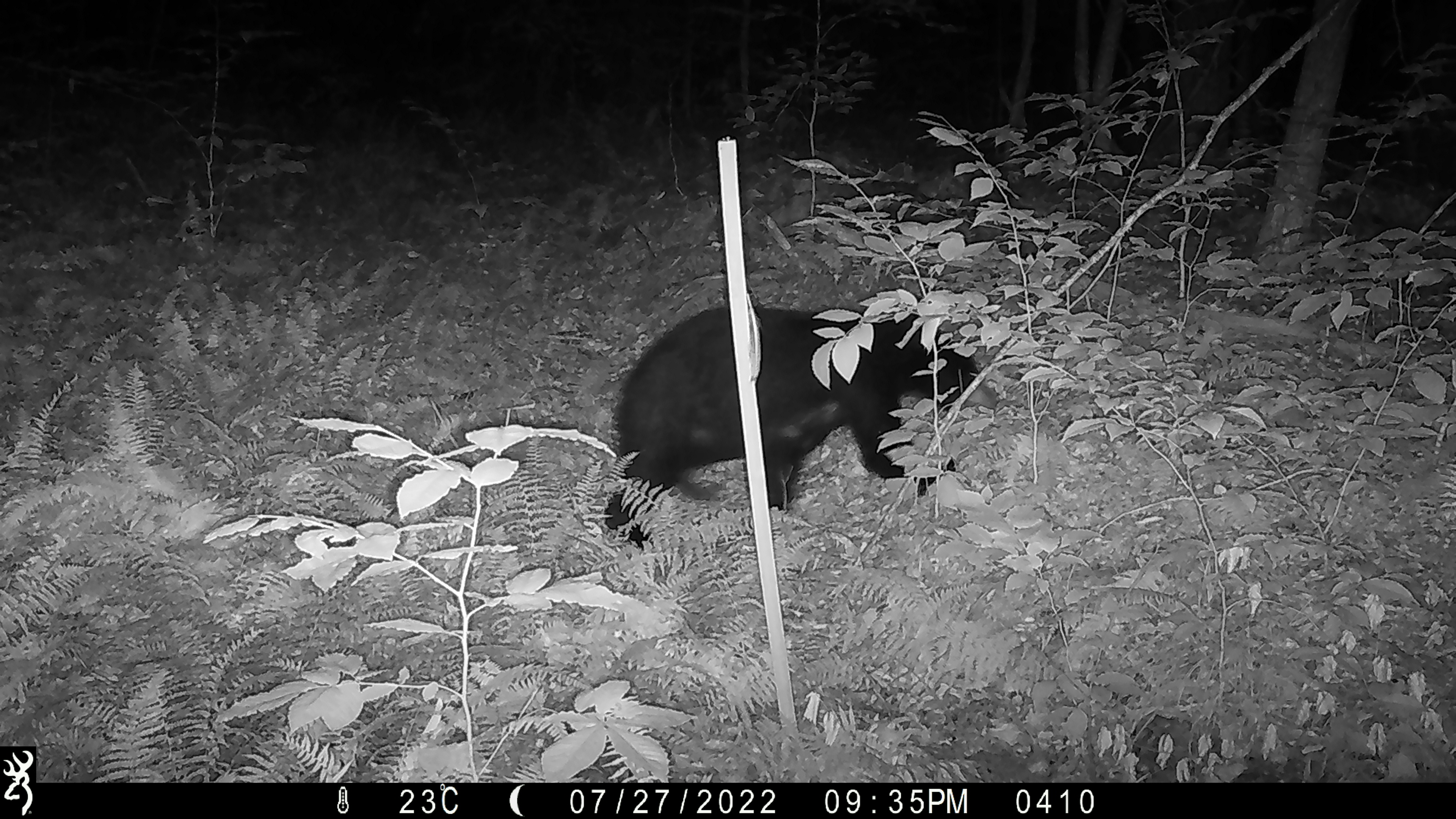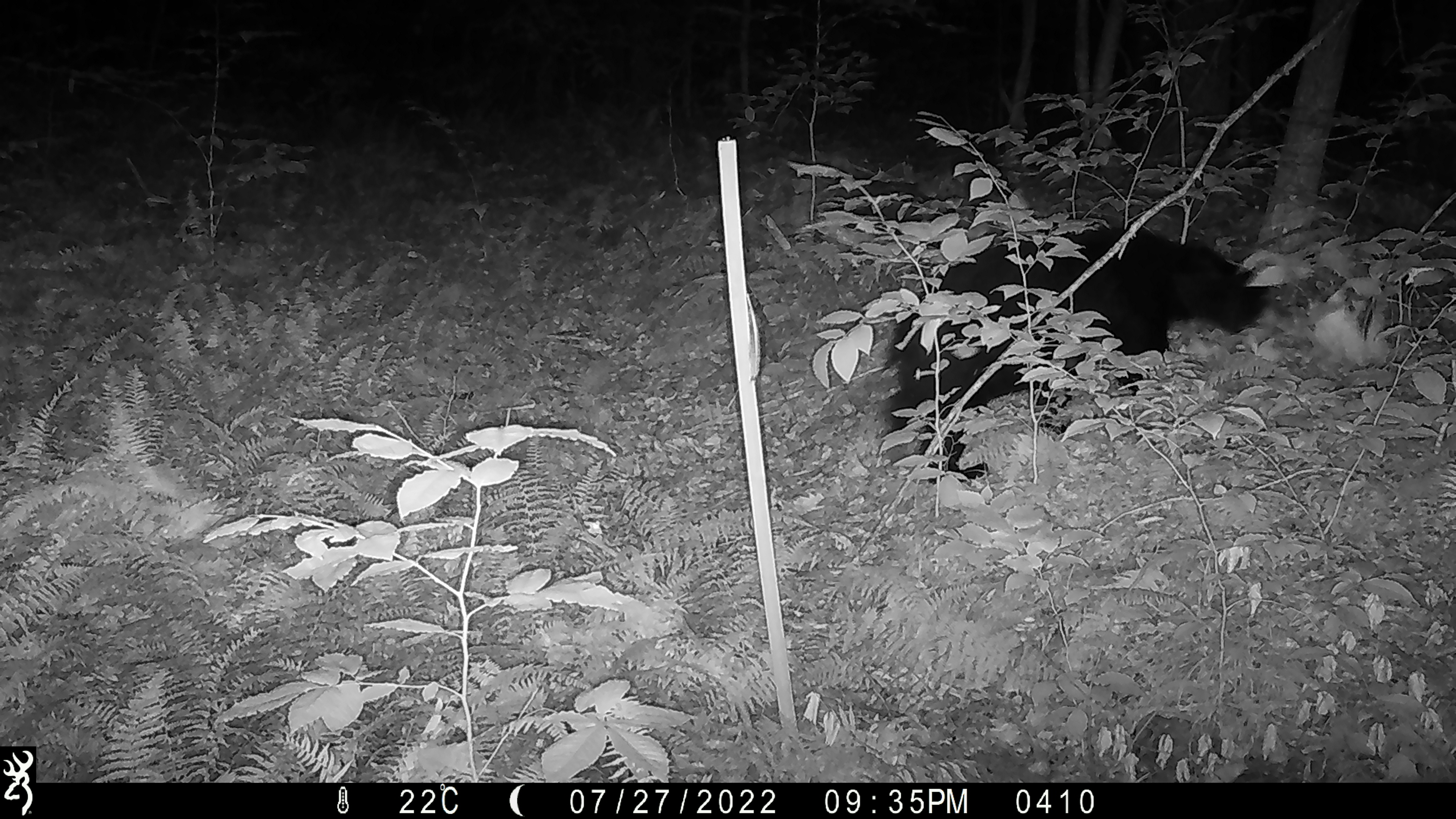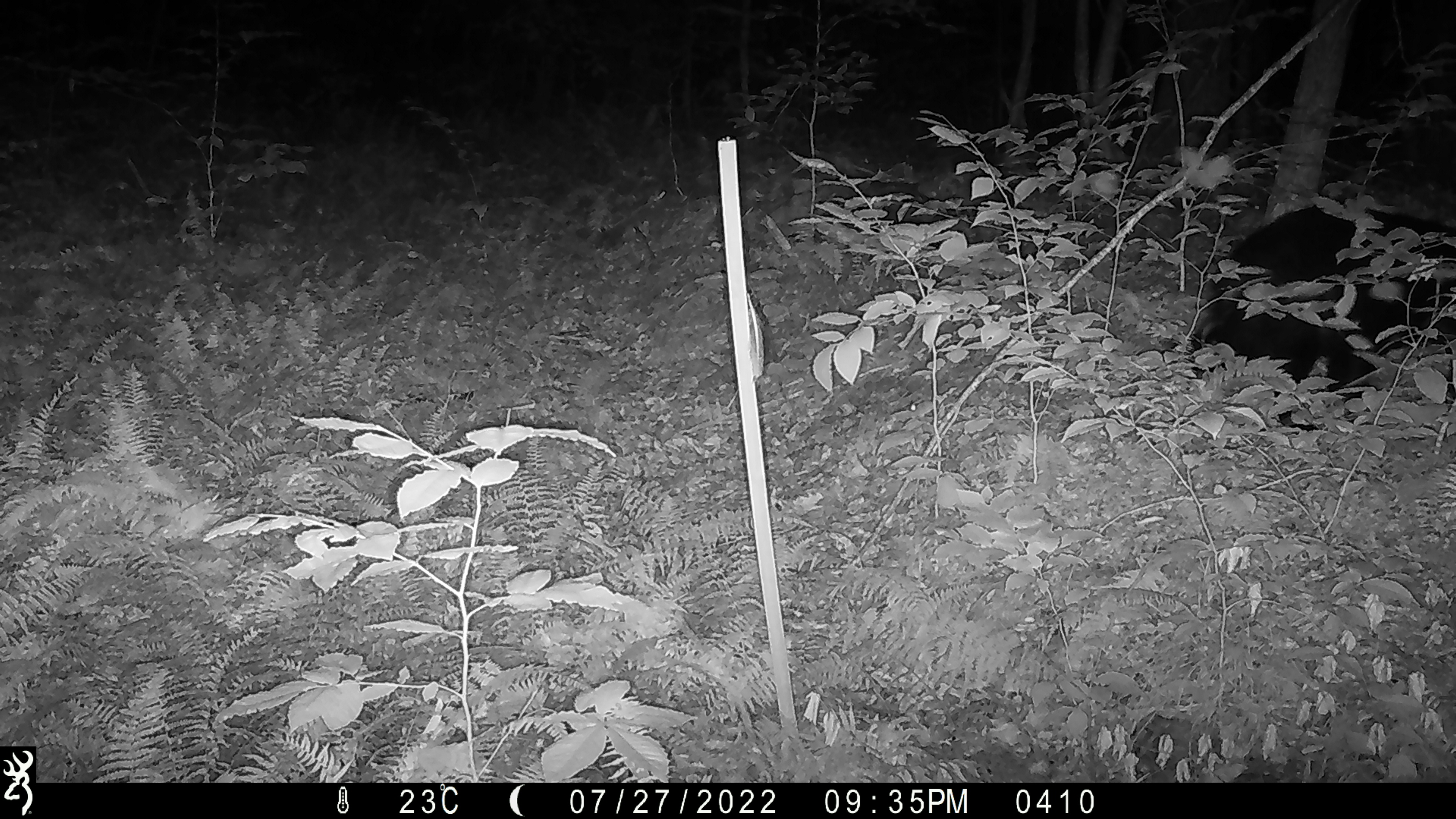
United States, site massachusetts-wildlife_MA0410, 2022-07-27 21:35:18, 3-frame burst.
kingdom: Animalia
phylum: Chordata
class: Mammalia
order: Carnivora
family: Ursidae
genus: Ursus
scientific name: Ursus americanus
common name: black bear